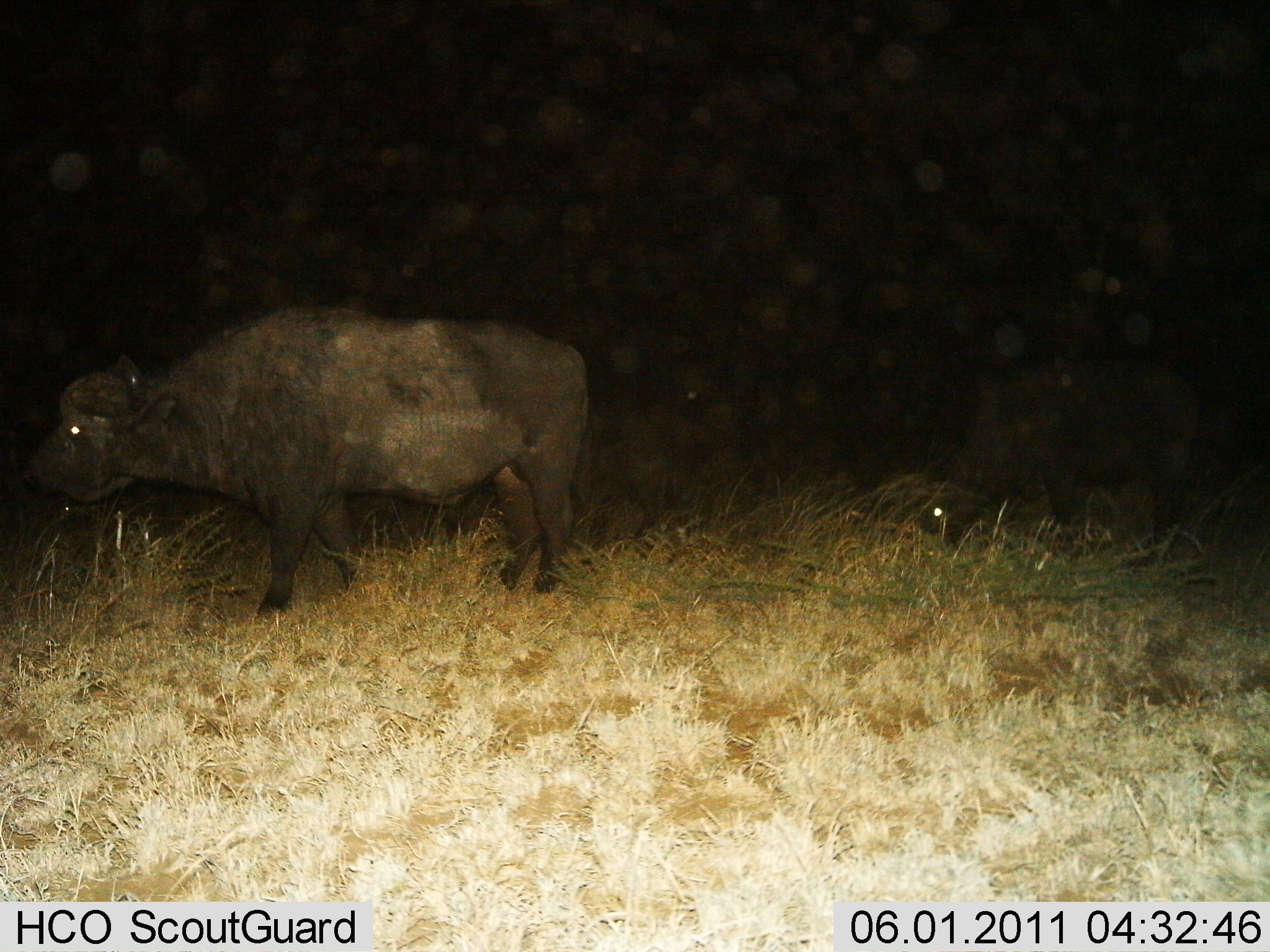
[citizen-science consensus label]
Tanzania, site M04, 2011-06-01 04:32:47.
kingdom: Animalia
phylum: Chordata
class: Mammalia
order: Artiodactyla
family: Bovidae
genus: Syncerus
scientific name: Syncerus caffer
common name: cape buffalo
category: buffalo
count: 2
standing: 64%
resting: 21%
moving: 29%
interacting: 0%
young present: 0%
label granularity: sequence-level